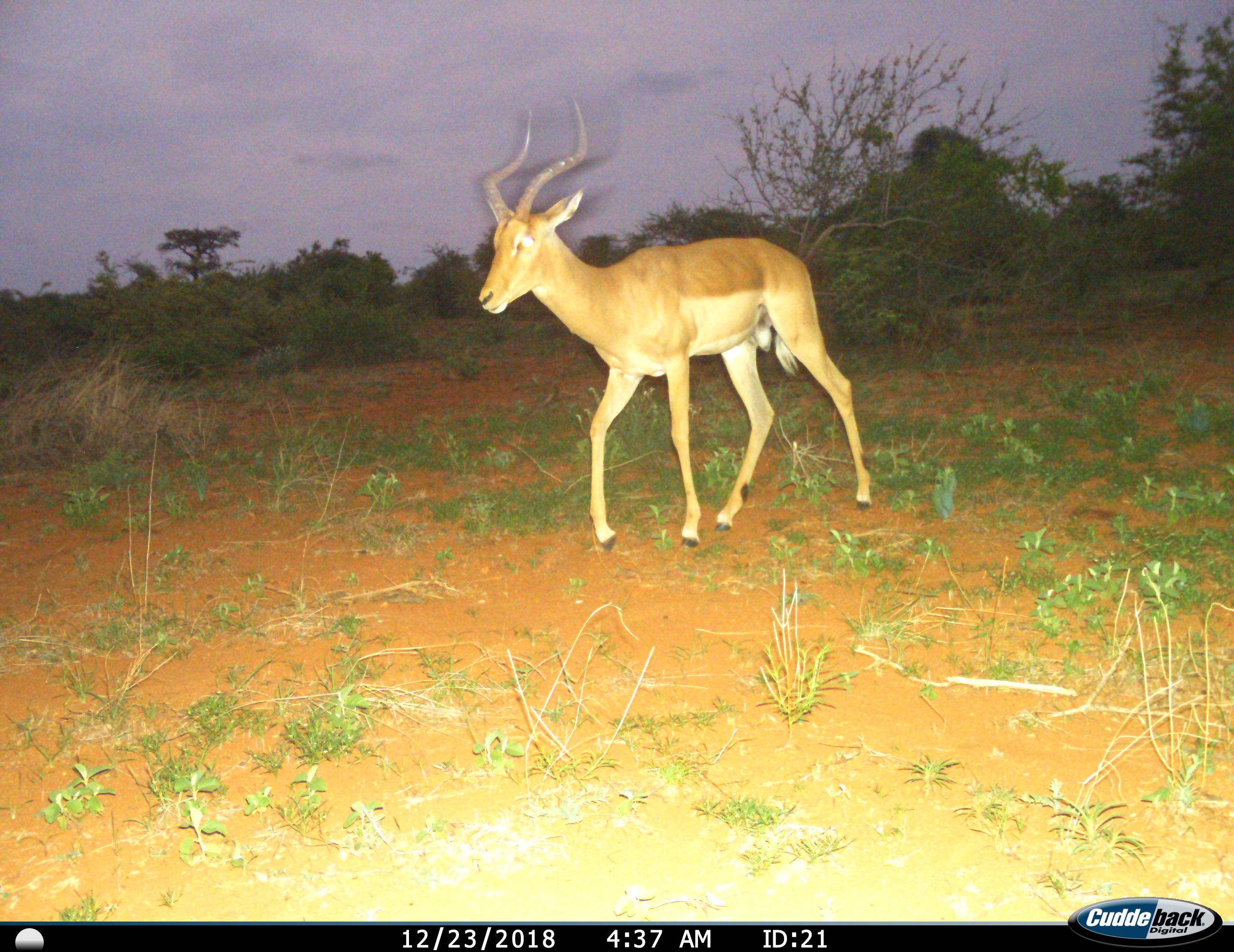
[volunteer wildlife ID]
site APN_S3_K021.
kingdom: Animalia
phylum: Chordata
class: Mammalia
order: Artiodactyla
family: Bovidae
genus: Aepyceros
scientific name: Aepyceros melampus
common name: impala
Impala (Aepyceros melampus), count 1. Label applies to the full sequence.